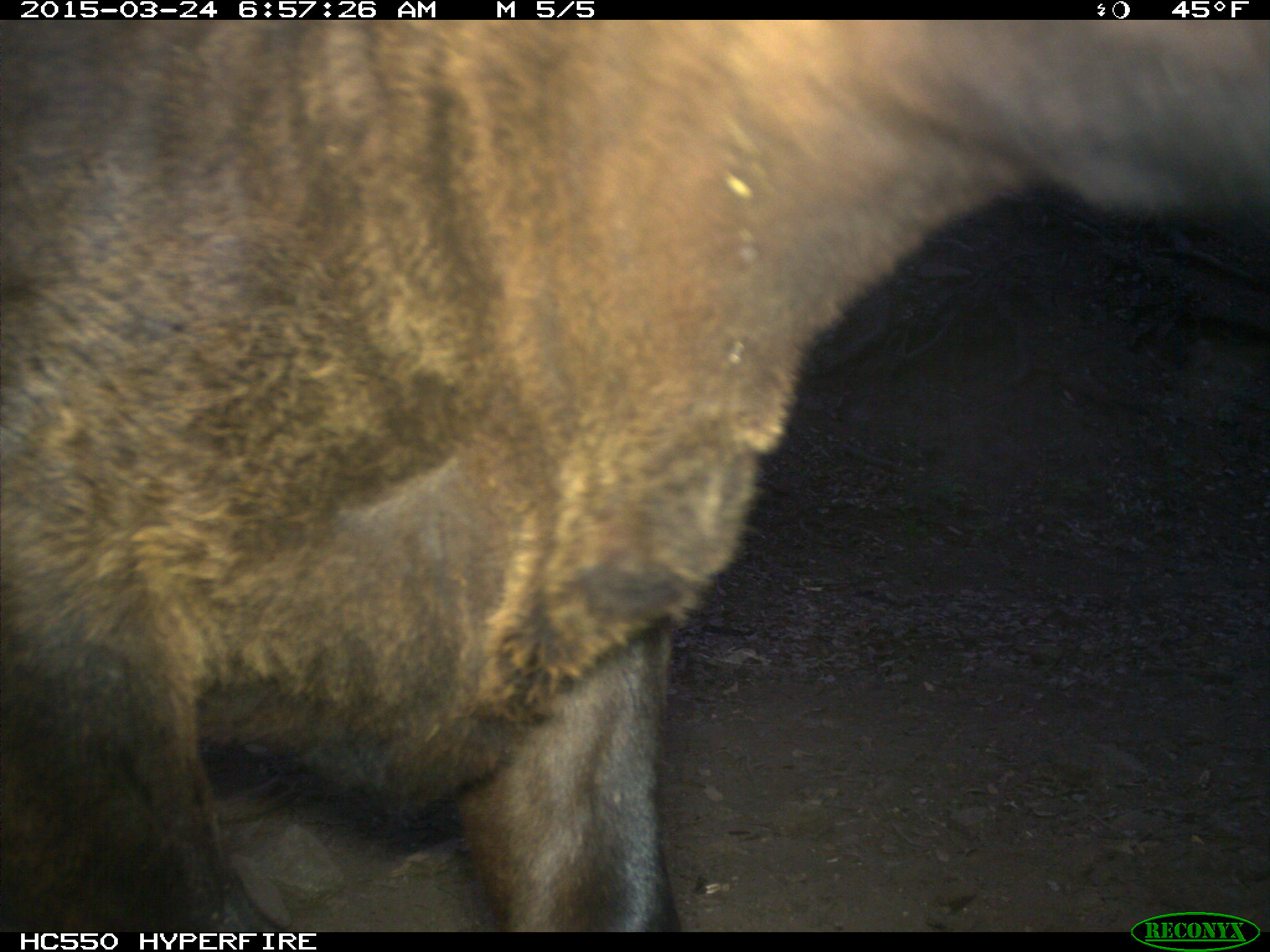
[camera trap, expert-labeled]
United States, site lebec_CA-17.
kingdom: Animalia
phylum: Chordata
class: Mammalia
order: Artiodactyla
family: Bovidae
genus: Bos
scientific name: Bos taurus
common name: domestic cow